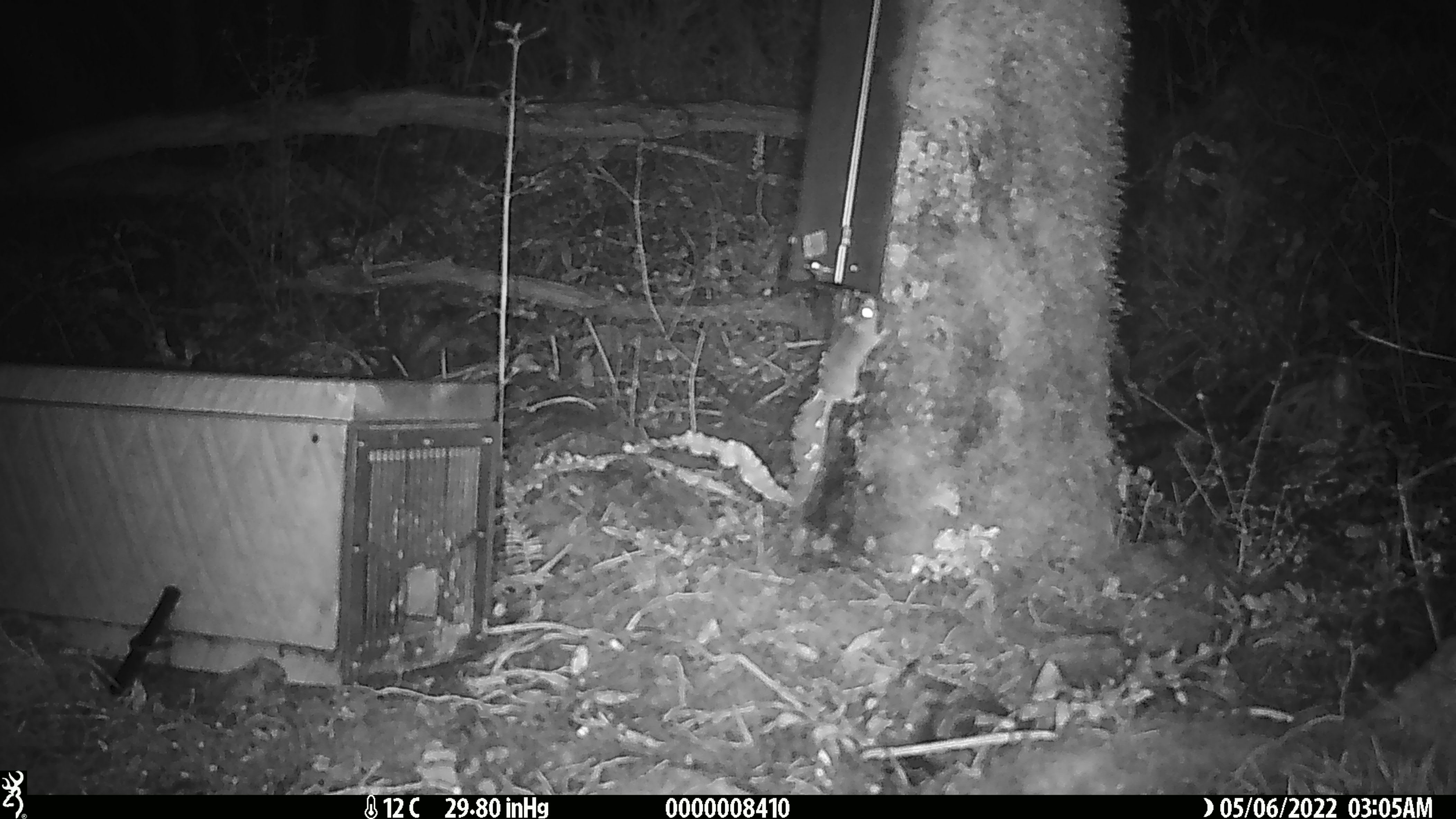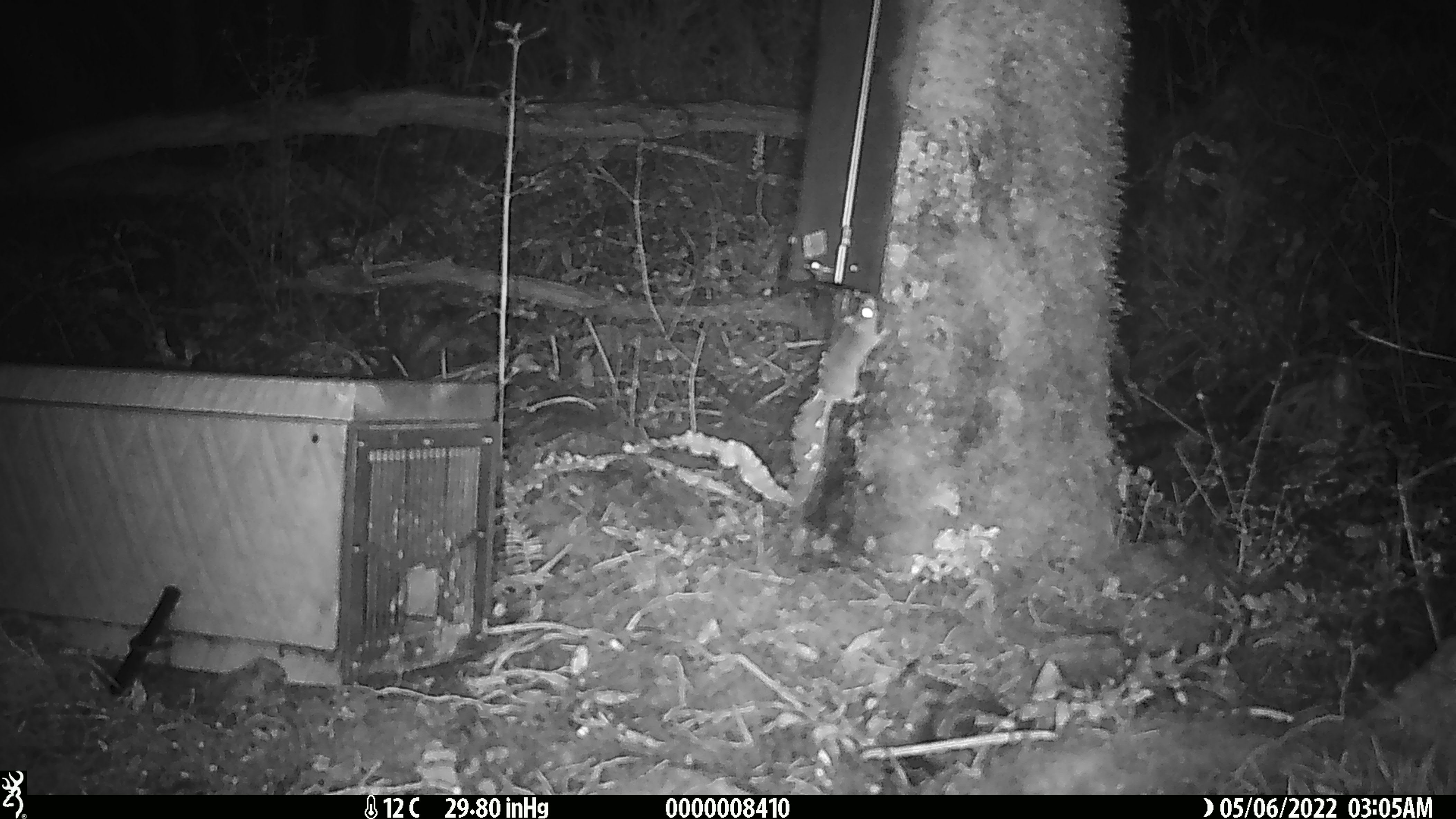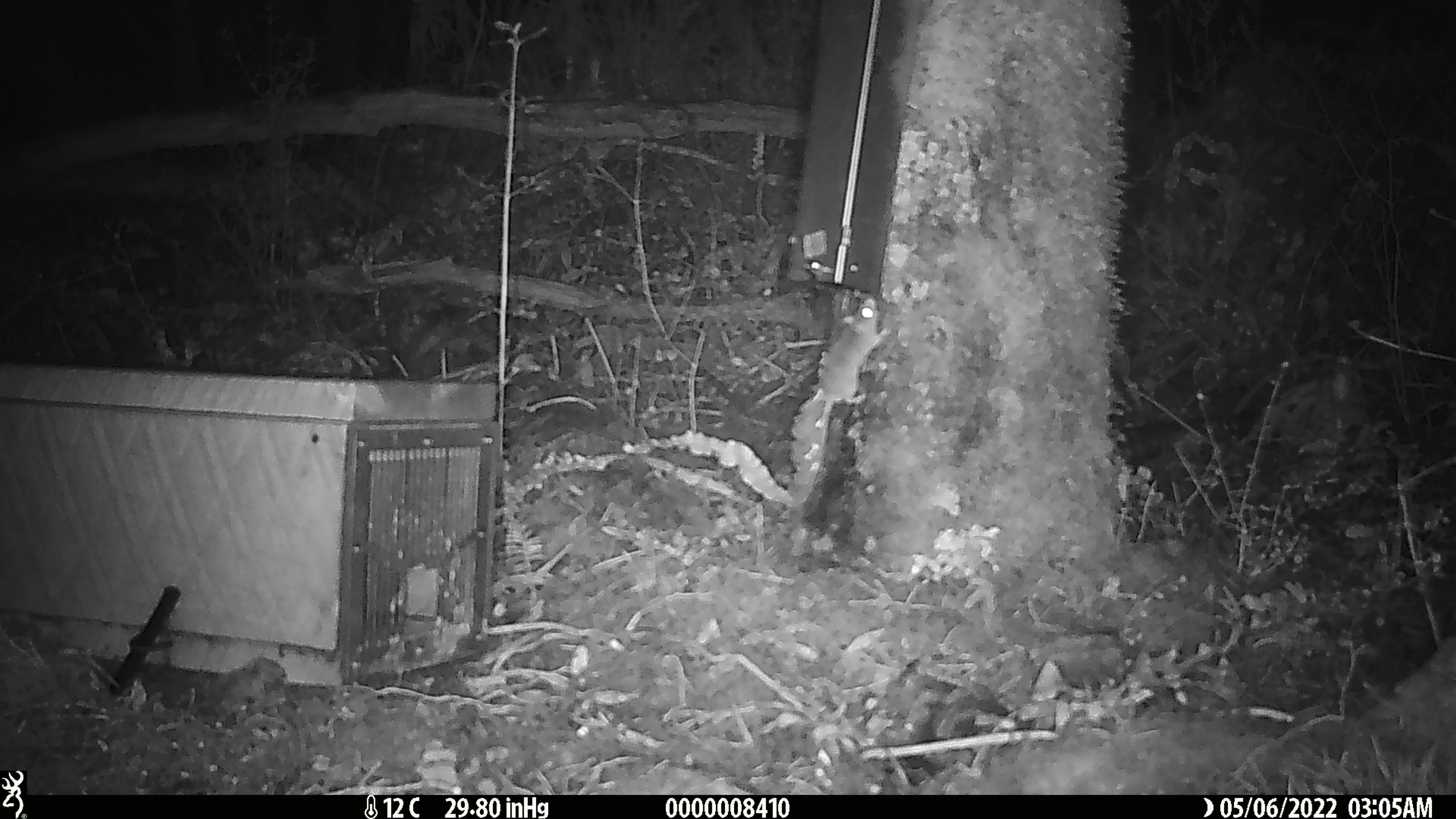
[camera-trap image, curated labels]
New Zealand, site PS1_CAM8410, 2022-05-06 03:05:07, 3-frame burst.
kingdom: Animalia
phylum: Chordata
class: Mammalia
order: Rodentia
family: Muridae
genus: Mus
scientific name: Mus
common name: mouse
Mouse (Mus).